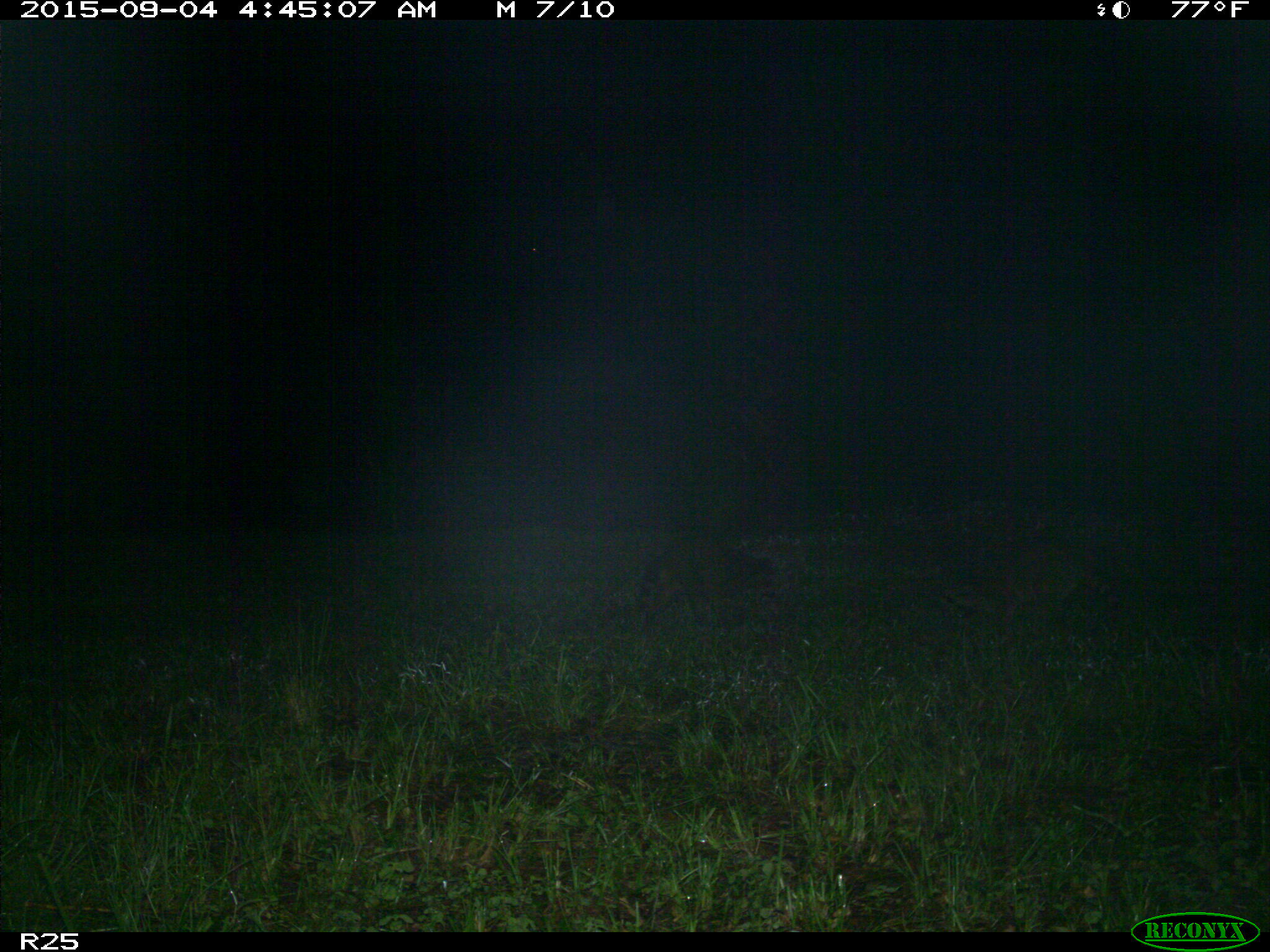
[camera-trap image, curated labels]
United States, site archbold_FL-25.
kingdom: Animalia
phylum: Chordata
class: Mammalia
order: Carnivora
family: Procyonidae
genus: Procyon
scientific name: Procyon lotor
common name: common raccoon